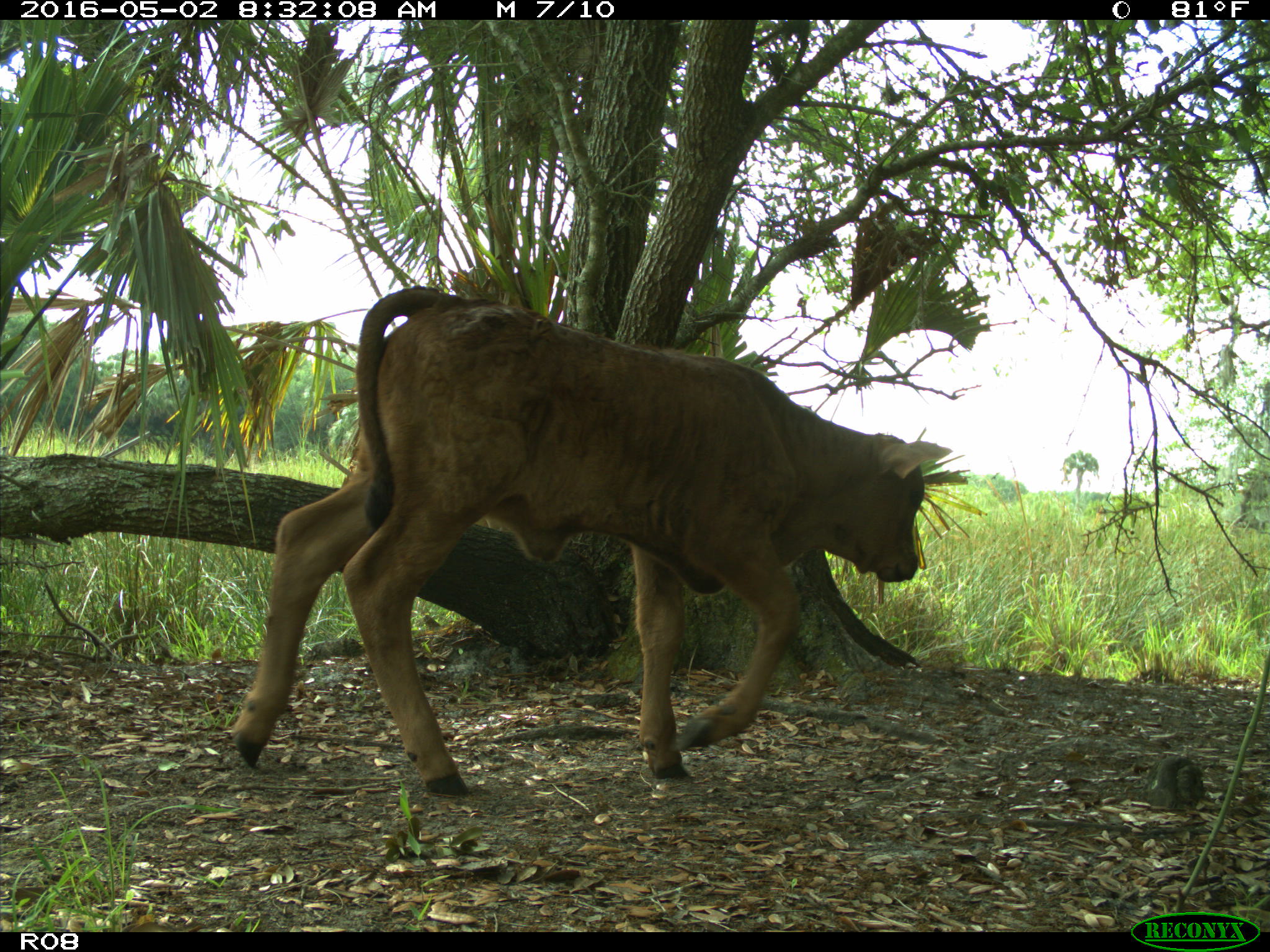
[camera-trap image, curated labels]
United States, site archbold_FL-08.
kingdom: Animalia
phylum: Chordata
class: Mammalia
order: Artiodactyla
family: Bovidae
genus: Bos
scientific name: Bos taurus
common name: domestic cow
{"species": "Bos taurus (domestic cow)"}